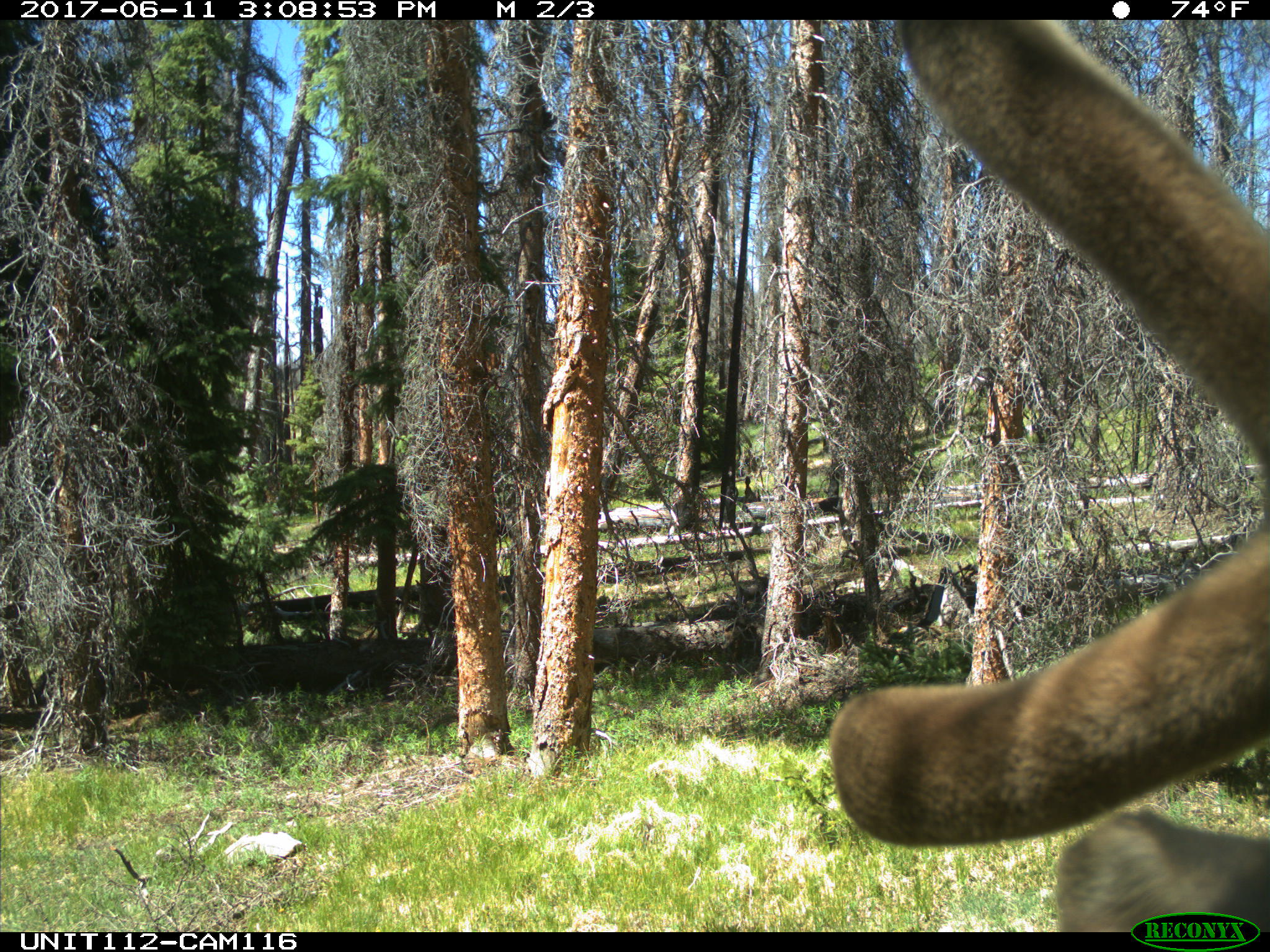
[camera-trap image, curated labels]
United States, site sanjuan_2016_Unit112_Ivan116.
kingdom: Animalia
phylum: Chordata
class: Mammalia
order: Artiodactyla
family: Cervidae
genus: Cervus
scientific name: Cervus elaphus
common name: red deer